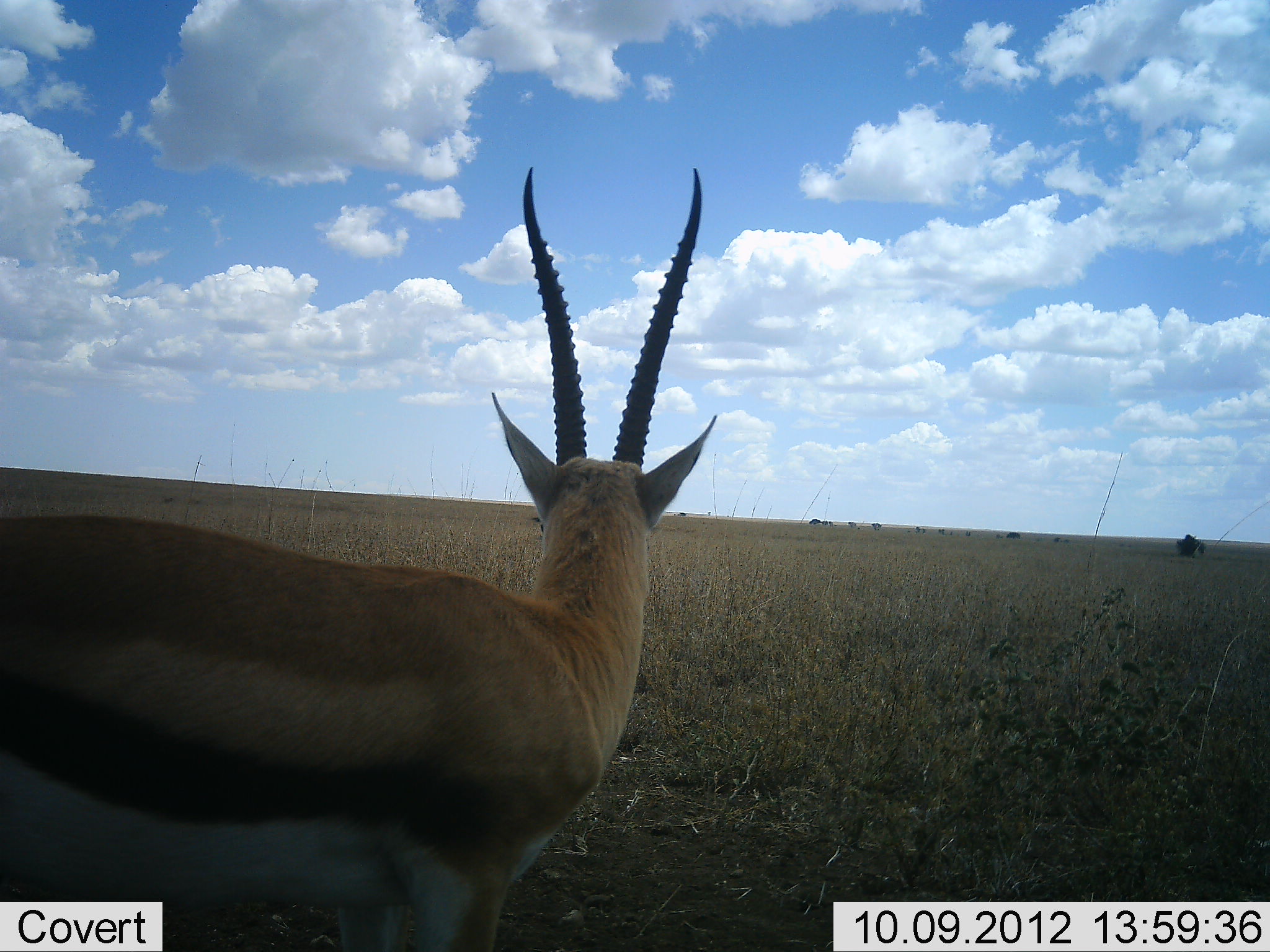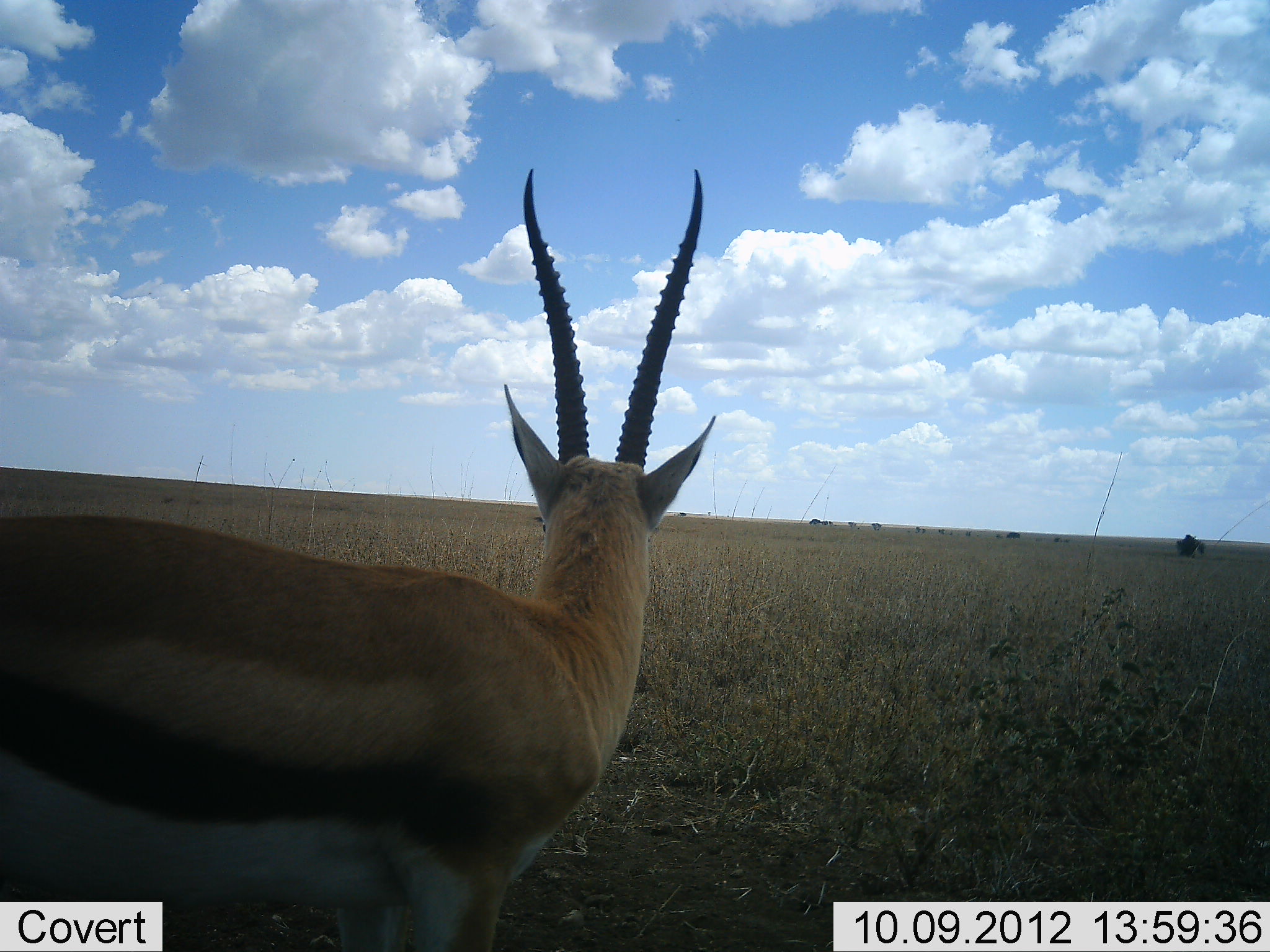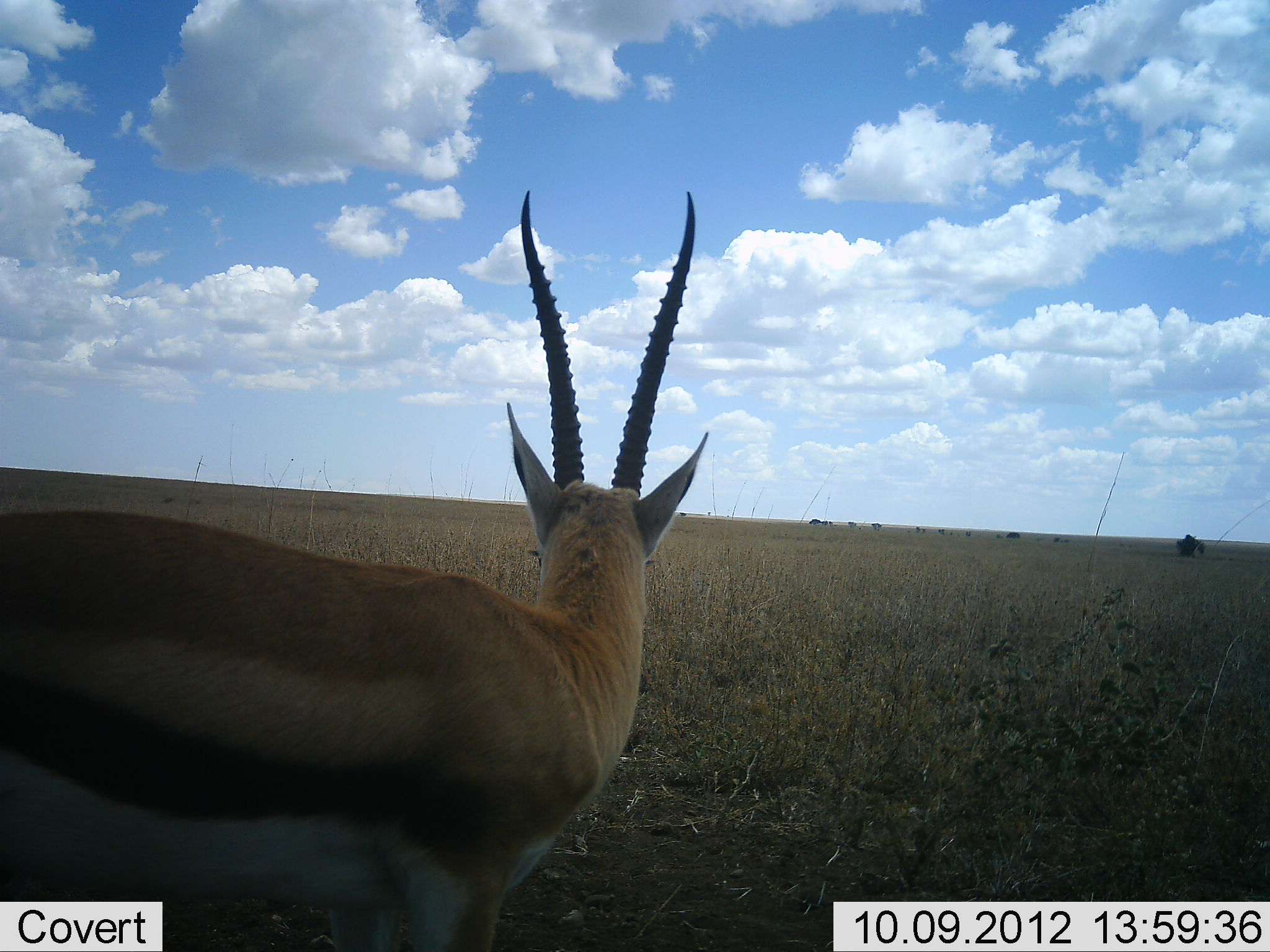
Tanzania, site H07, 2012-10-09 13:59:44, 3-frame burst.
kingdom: Animalia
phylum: Chordata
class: Mammalia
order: Artiodactyla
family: Bovidae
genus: Eudorcas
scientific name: Eudorcas thomsonii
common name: thomson's gazelle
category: gazellethomsons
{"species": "gazellethomsons (thomson's gazelle) (Eudorcas thomsonii)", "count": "1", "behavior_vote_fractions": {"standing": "100%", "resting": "0%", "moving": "0%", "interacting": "0%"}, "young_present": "0%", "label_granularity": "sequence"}